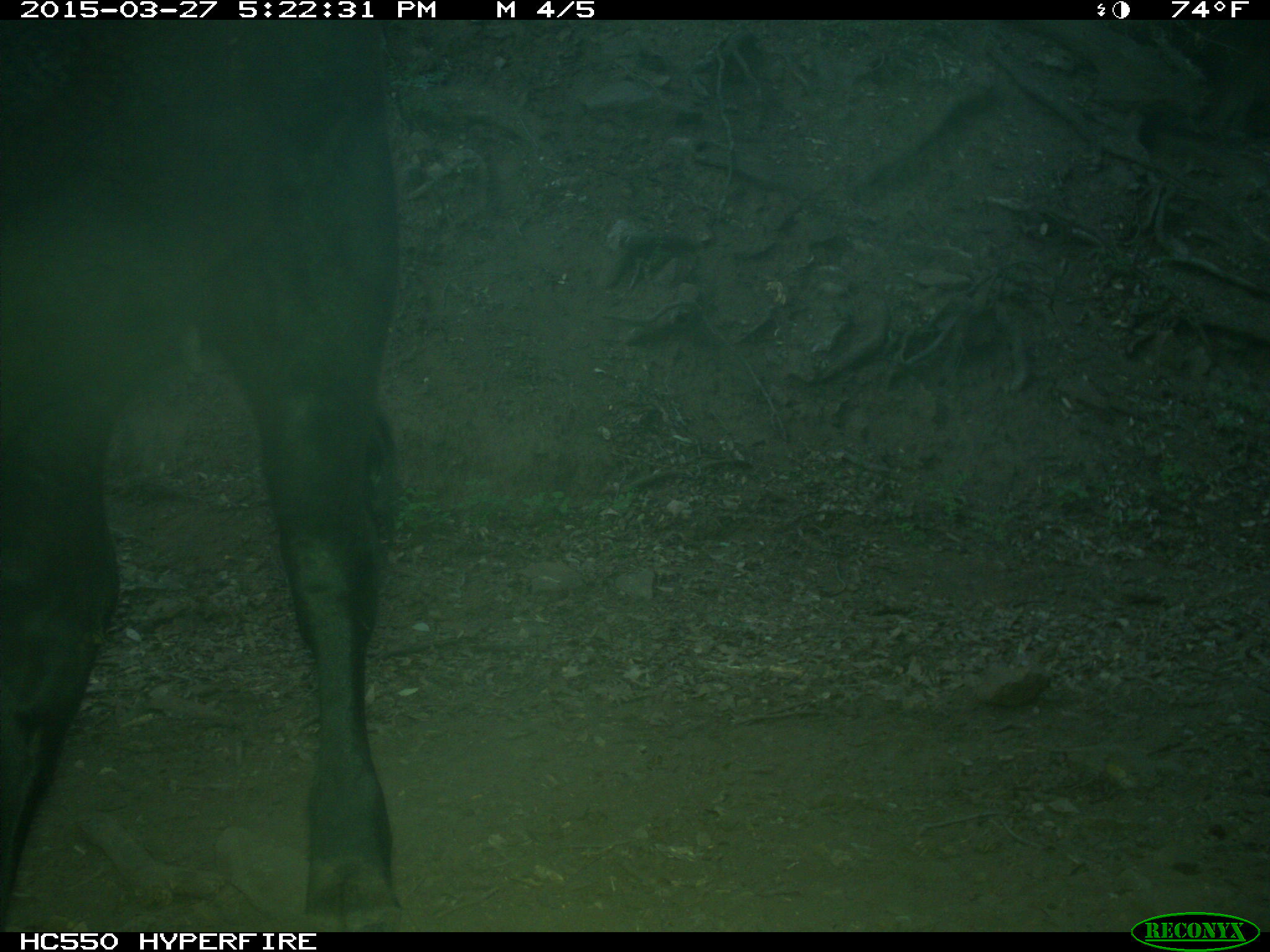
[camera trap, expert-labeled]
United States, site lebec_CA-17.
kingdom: Animalia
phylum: Chordata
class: Mammalia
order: Artiodactyla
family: Bovidae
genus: Bos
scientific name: Bos taurus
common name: domestic cow